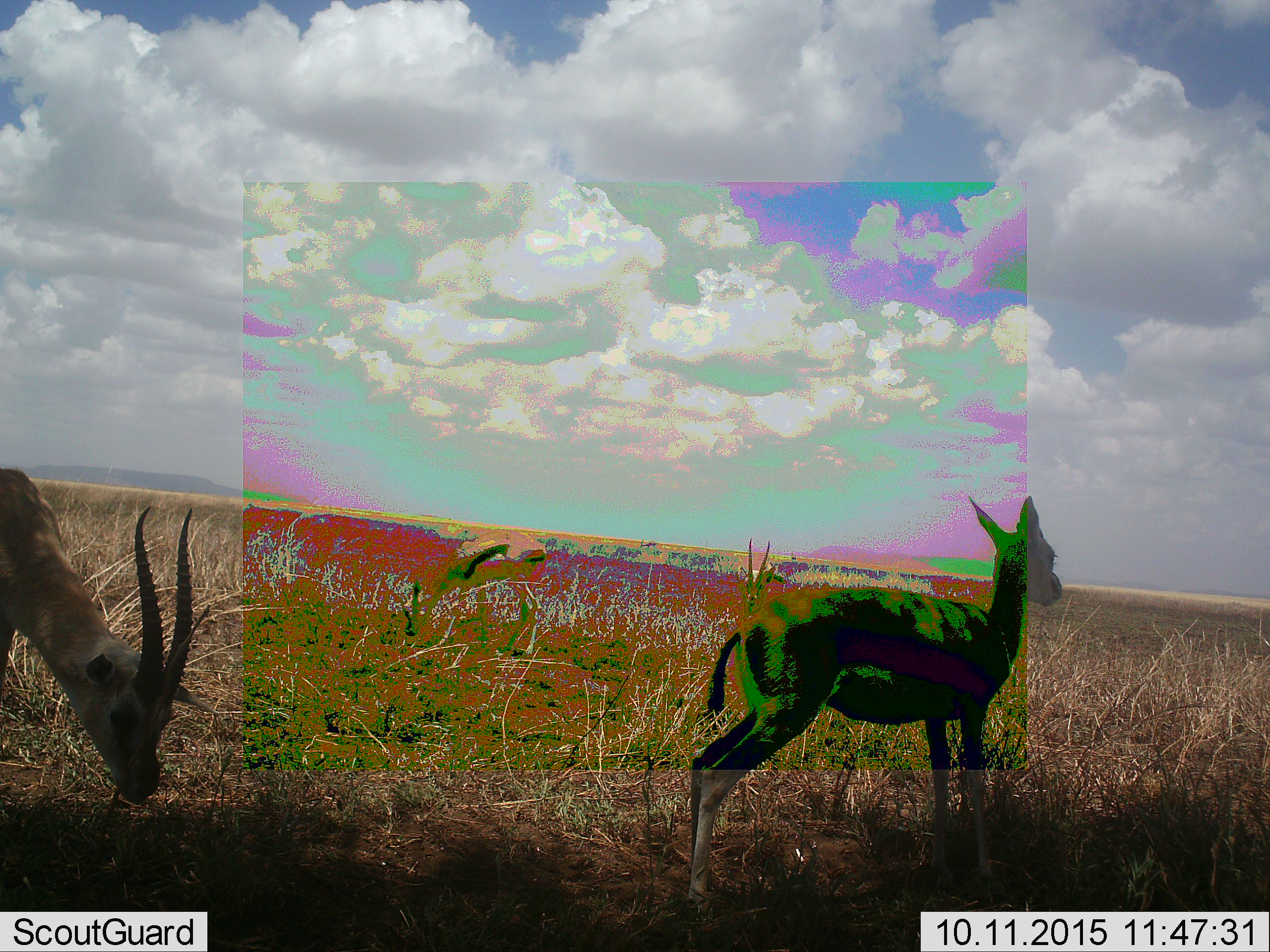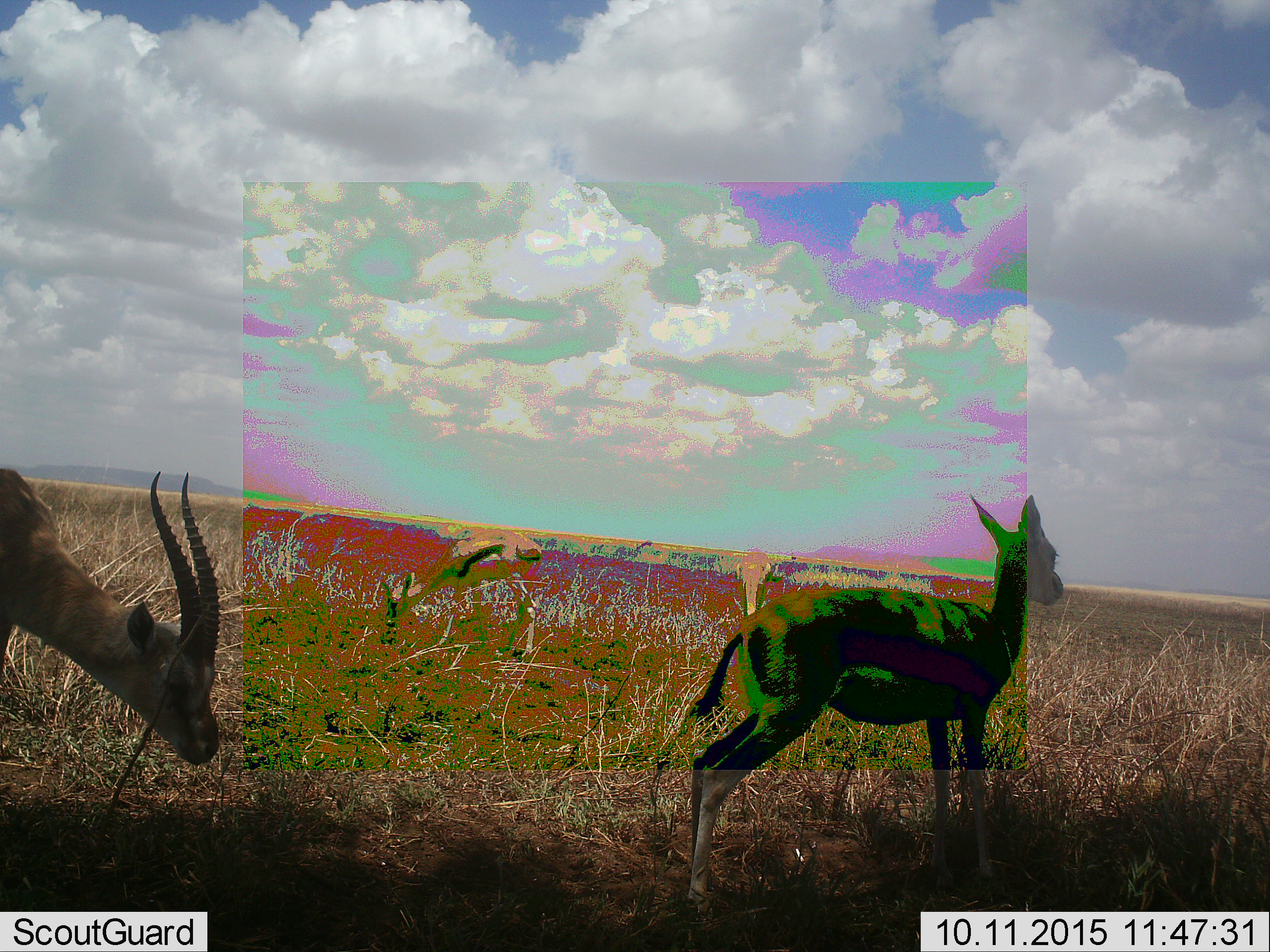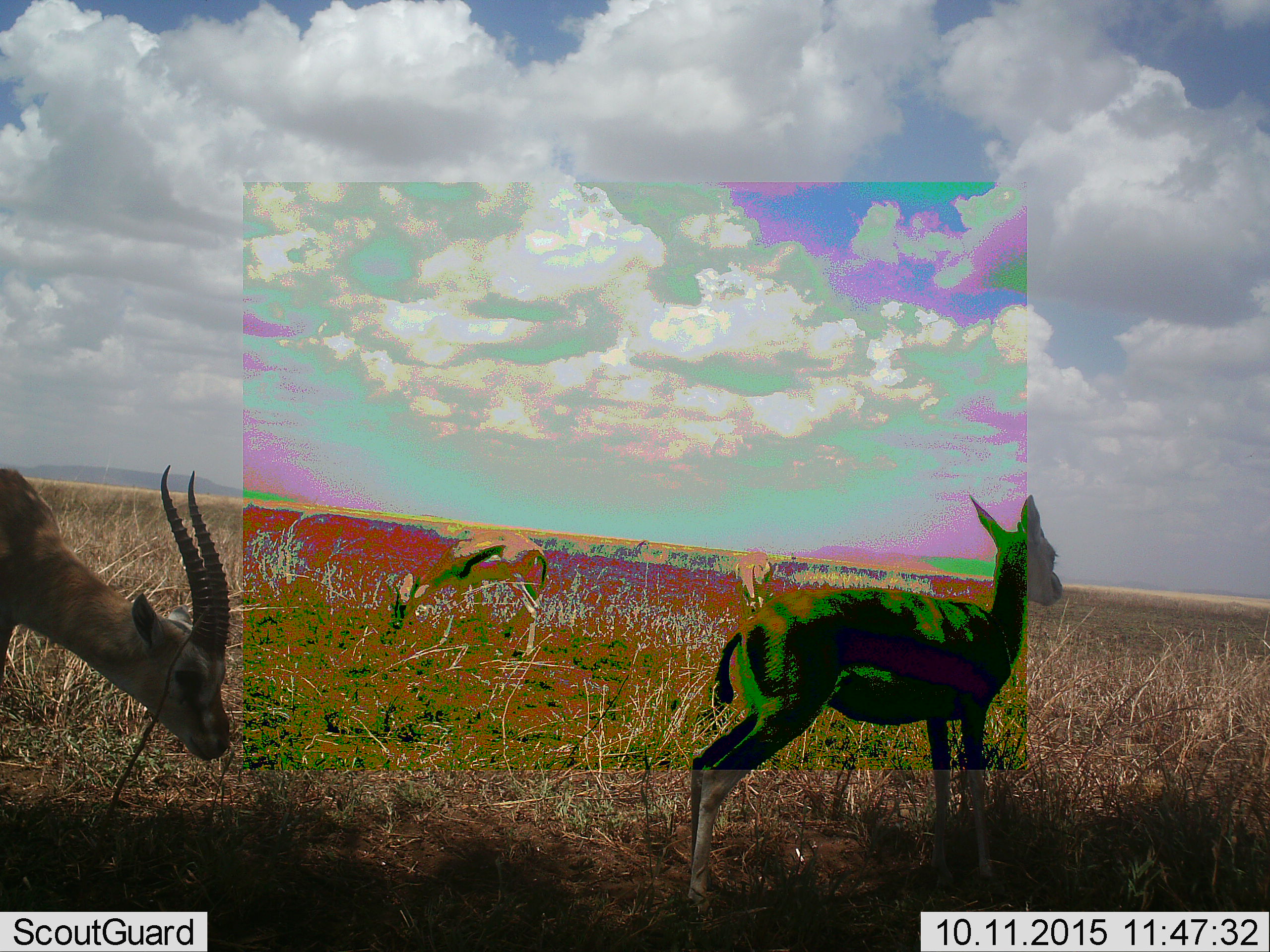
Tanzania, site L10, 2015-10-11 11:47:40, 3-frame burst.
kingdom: Animalia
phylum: Chordata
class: Mammalia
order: Artiodactyla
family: Bovidae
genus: Eudorcas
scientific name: Eudorcas thomsonii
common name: thomson's gazelle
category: gazellethomsons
Gazellethomsons (thomson's gazelle) (Eudorcas thomsonii), count 4. Behavior (volunteer vote fractions): standing 100%, resting 0%, moving 10%, interacting 0%. Young present (vote fraction): 10%. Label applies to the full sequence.